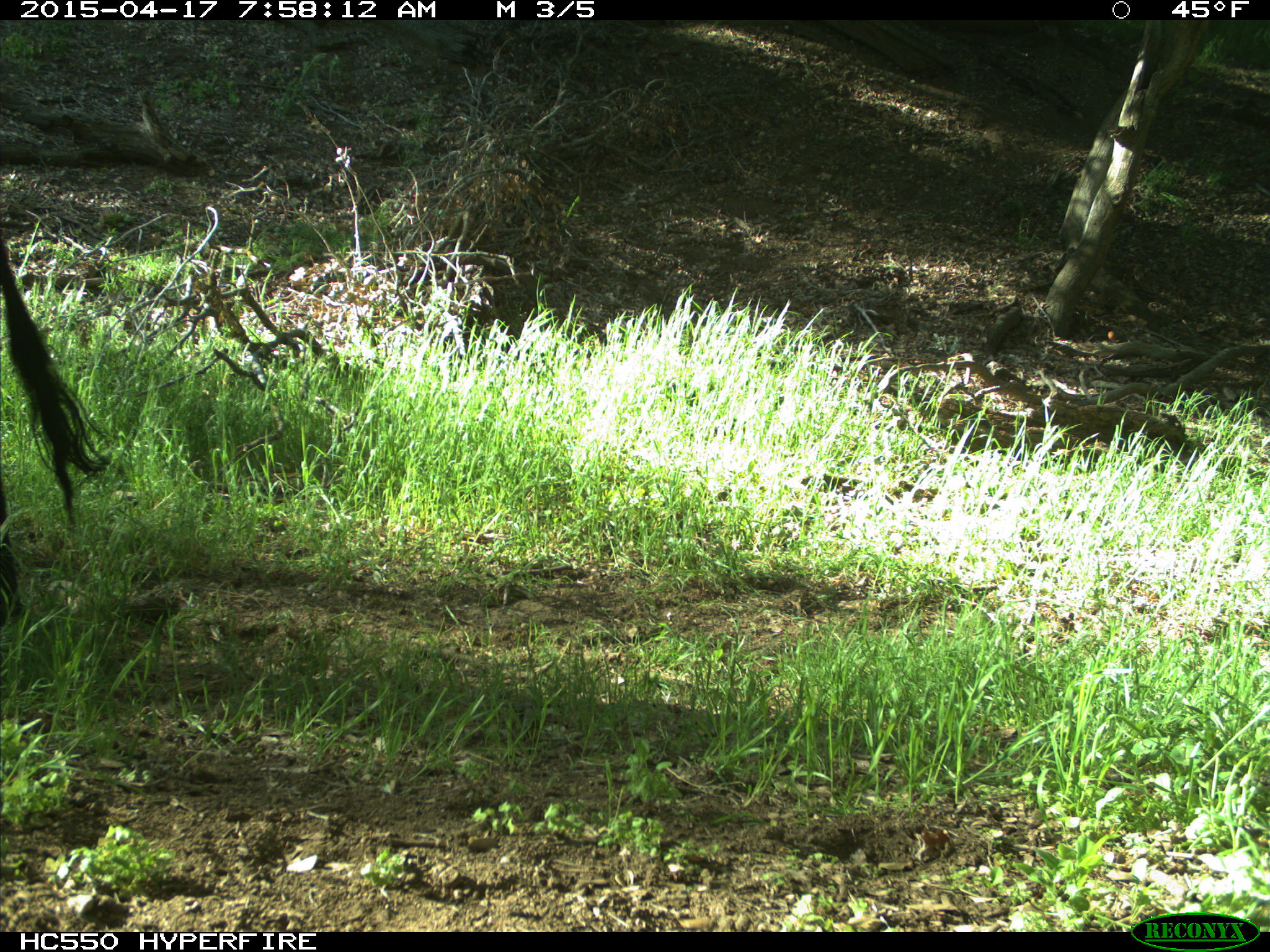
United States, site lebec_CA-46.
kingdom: Animalia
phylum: Chordata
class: Mammalia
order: Artiodactyla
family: Bovidae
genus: Bos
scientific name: Bos taurus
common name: domestic cow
Bos taurus (domestic cow).